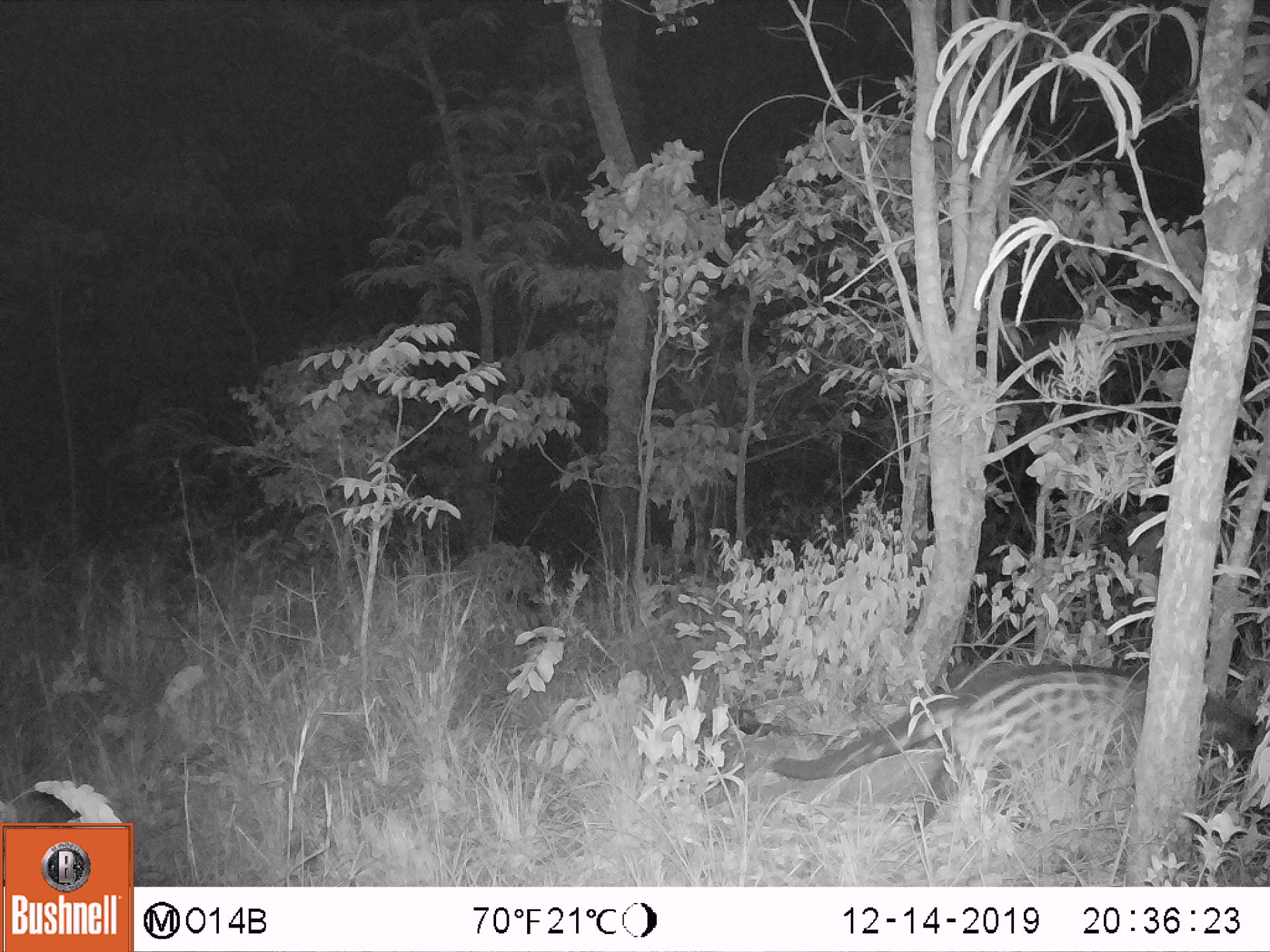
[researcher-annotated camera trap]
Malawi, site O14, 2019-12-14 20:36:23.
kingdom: Animalia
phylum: Chordata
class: Mammalia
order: Carnivora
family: Viverridae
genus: Civettictis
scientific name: Civettictis civetta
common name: african civet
African civet (Civettictis civetta), count 1.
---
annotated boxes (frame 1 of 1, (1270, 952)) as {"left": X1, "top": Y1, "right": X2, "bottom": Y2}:
african civet: {"left": 764, "top": 658, "right": 1260, "bottom": 835}